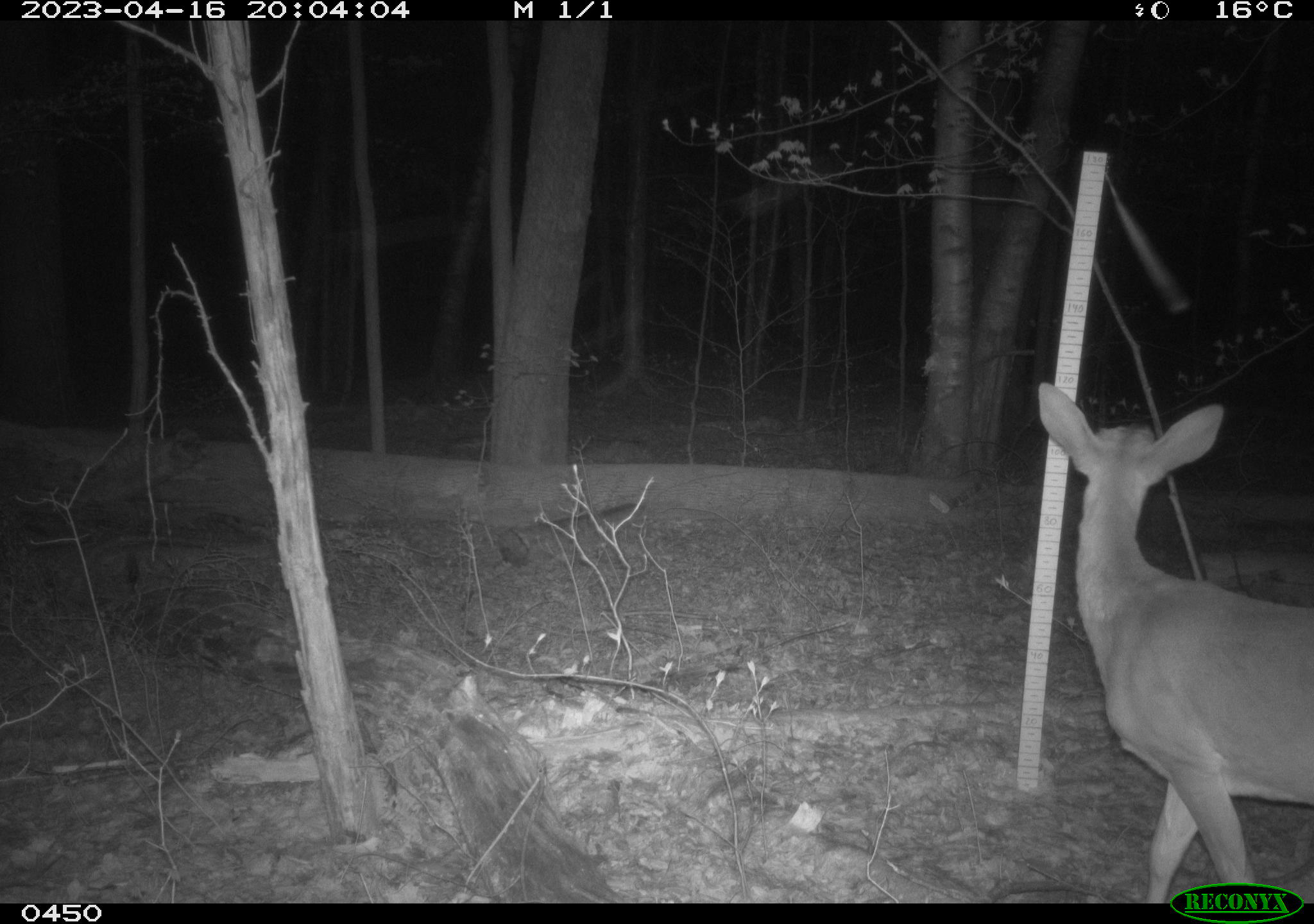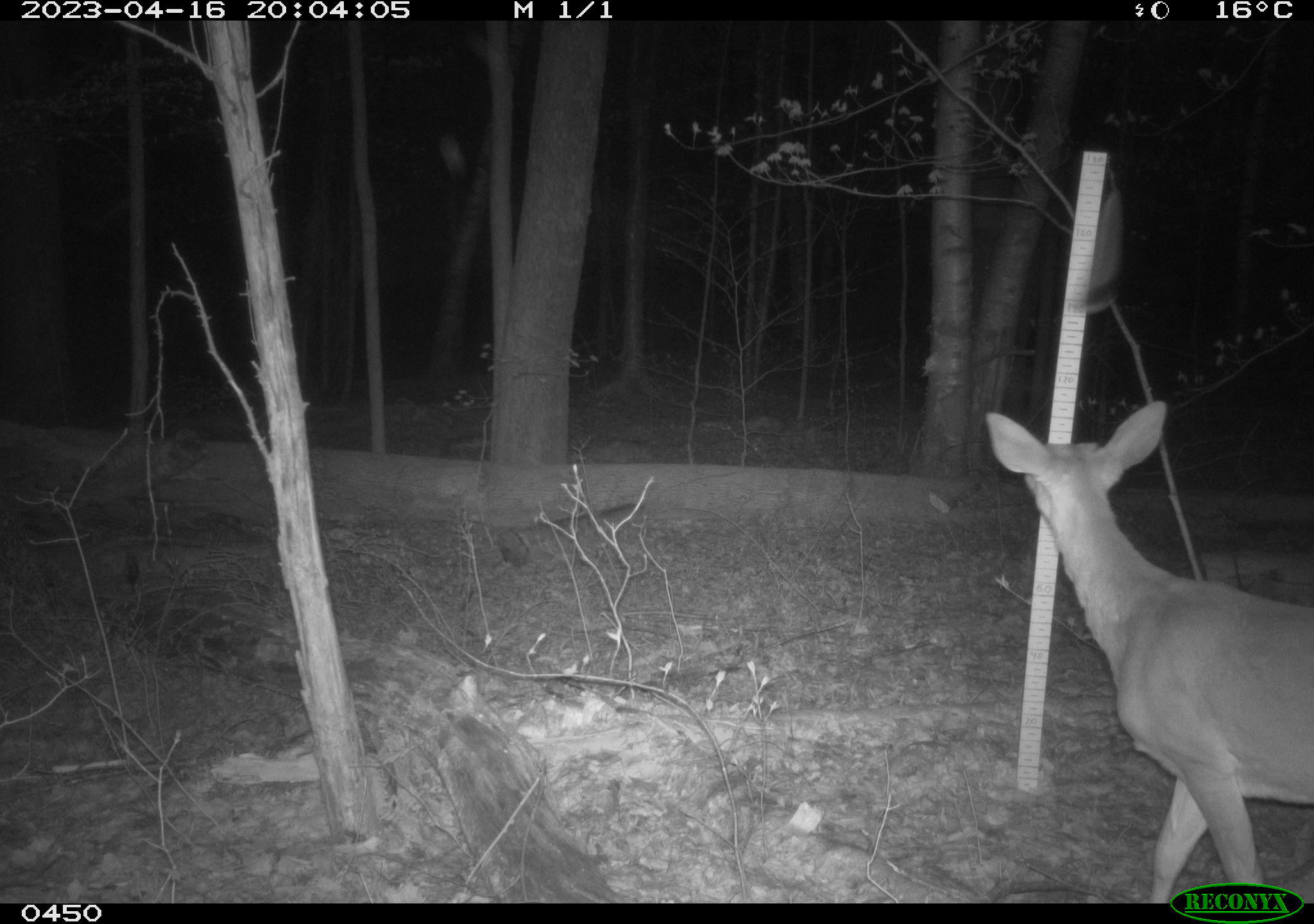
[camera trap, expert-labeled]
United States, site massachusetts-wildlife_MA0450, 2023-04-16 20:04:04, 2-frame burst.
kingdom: Animalia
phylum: Chordata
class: Mammalia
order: Artiodactyla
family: Cervidae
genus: Odocoileus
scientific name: Odocoileus virginianus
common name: white-tailed deer